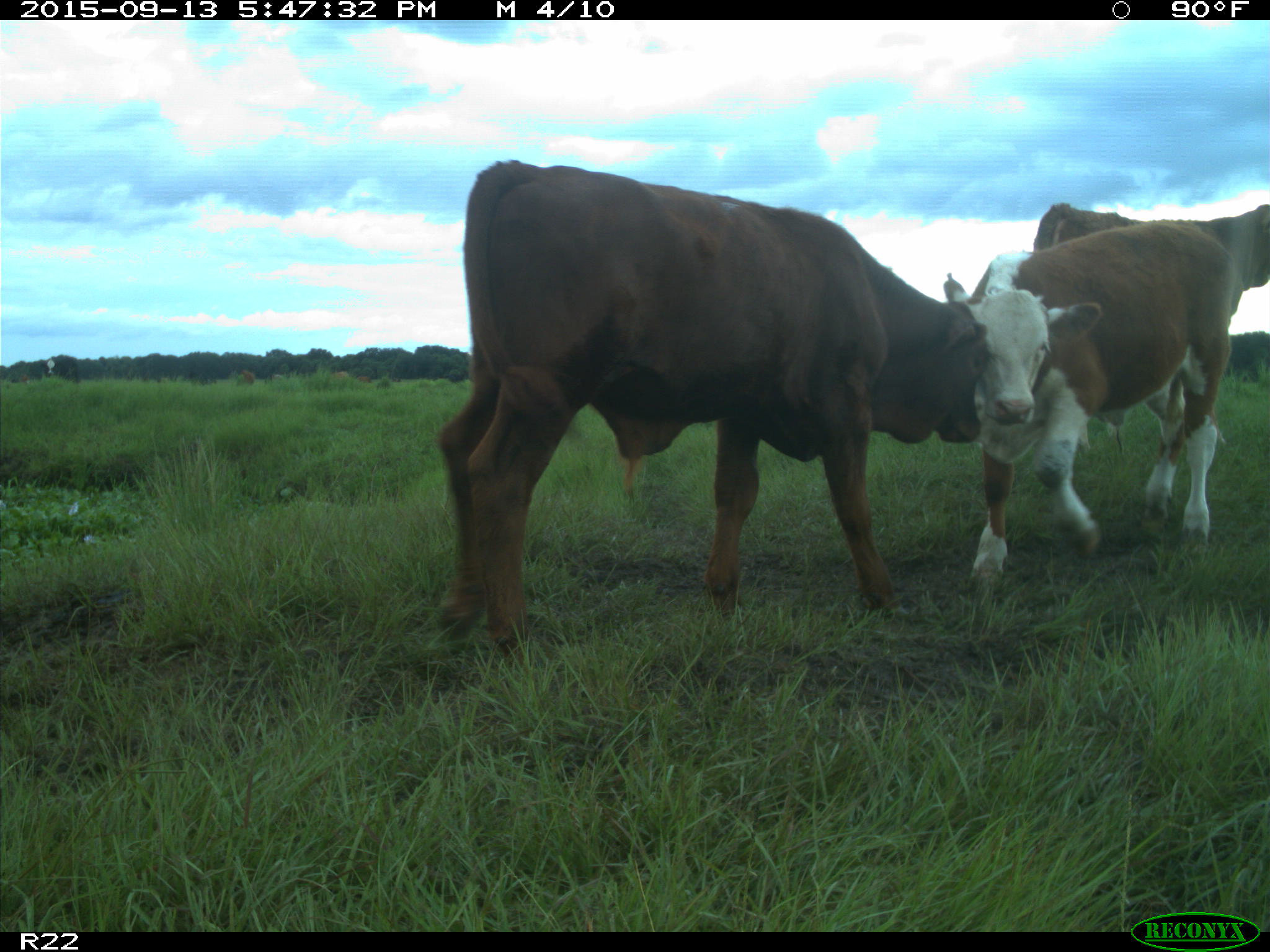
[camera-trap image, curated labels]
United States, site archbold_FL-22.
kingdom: Animalia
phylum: Chordata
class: Mammalia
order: Artiodactyla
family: Bovidae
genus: Bos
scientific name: Bos taurus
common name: domestic cow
Bos taurus (domestic cow).